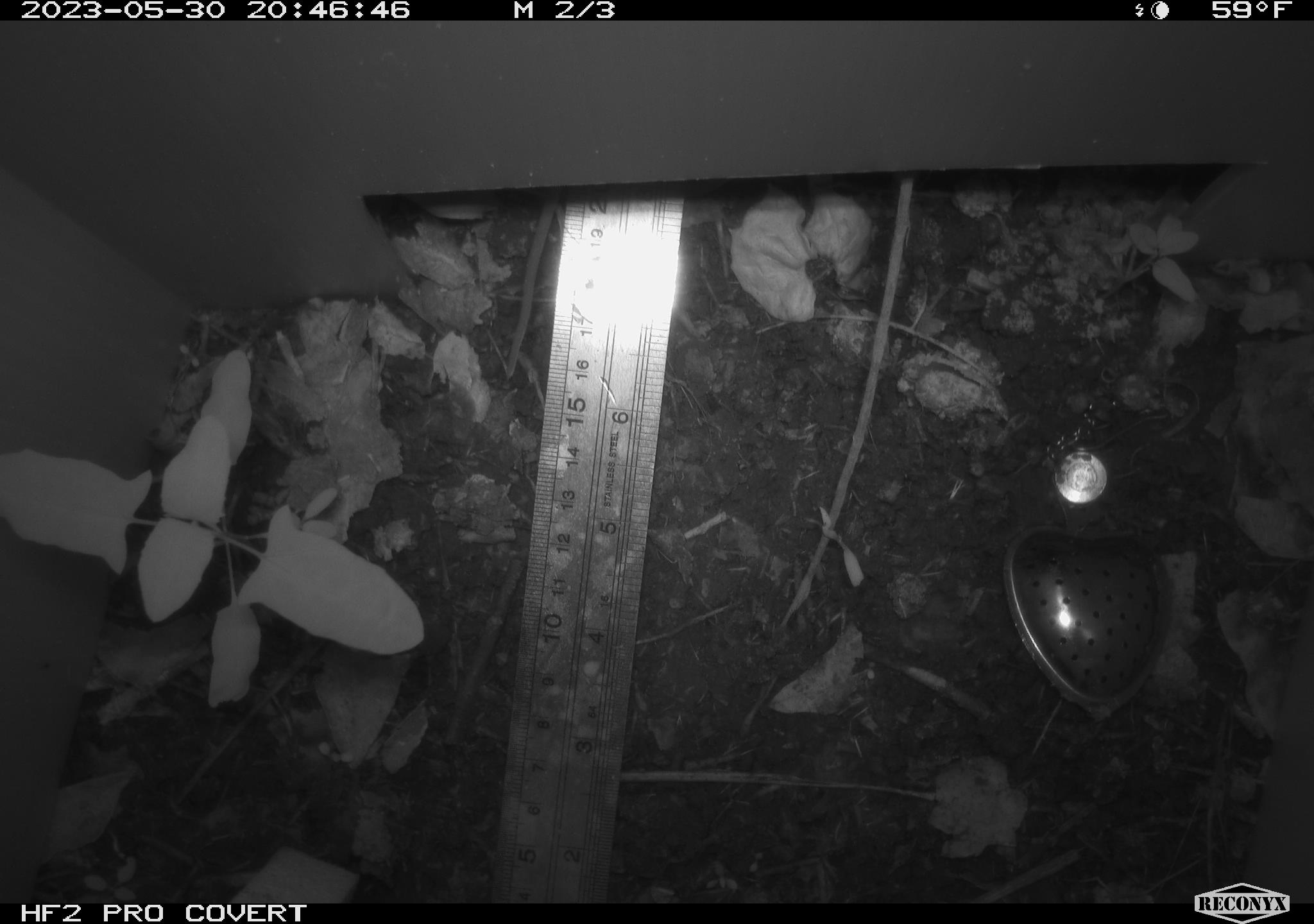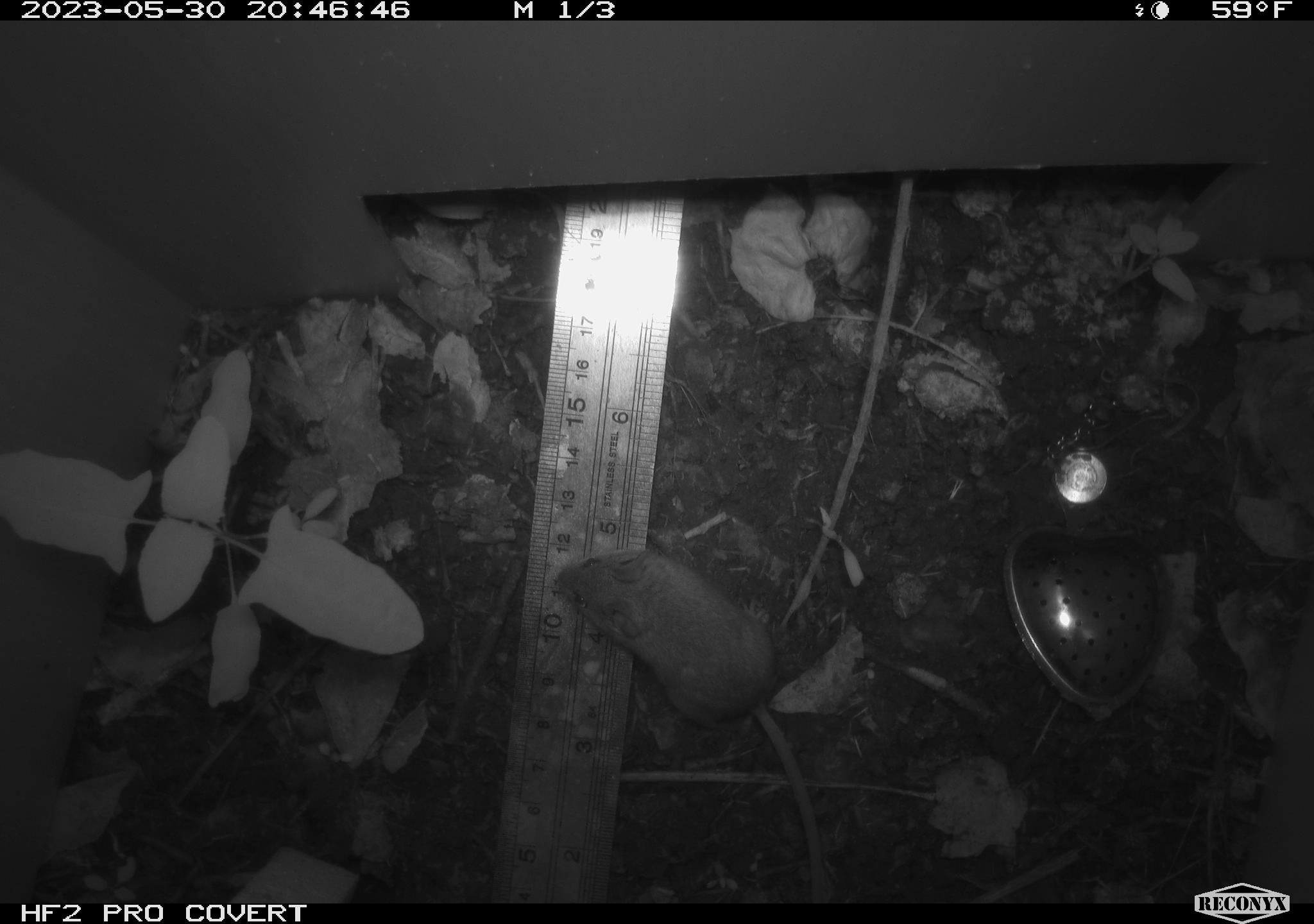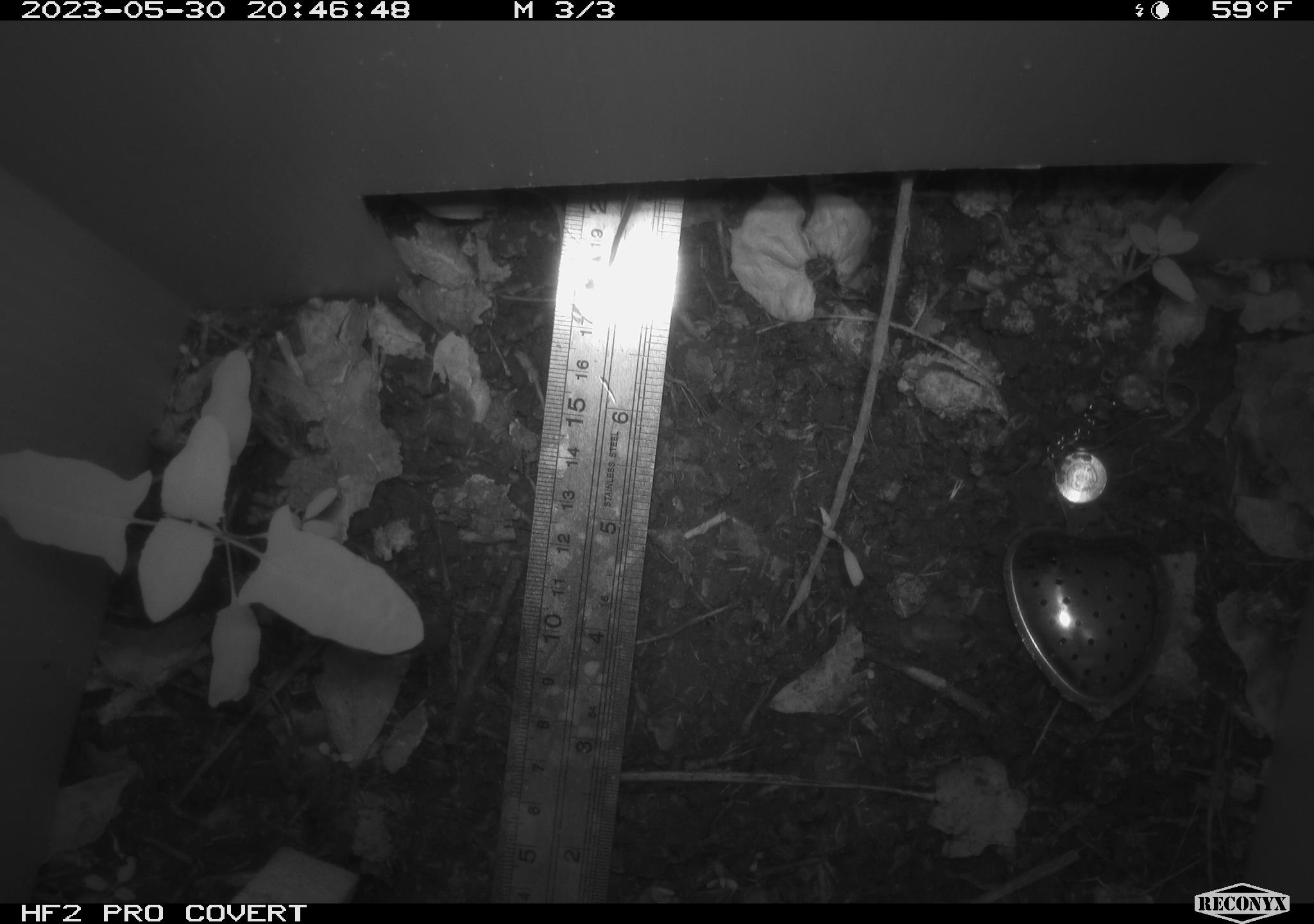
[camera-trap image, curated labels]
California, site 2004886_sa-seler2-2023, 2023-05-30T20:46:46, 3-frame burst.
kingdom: Animalia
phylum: Chordata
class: Mammalia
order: Rodentia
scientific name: Rodentia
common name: mouse species